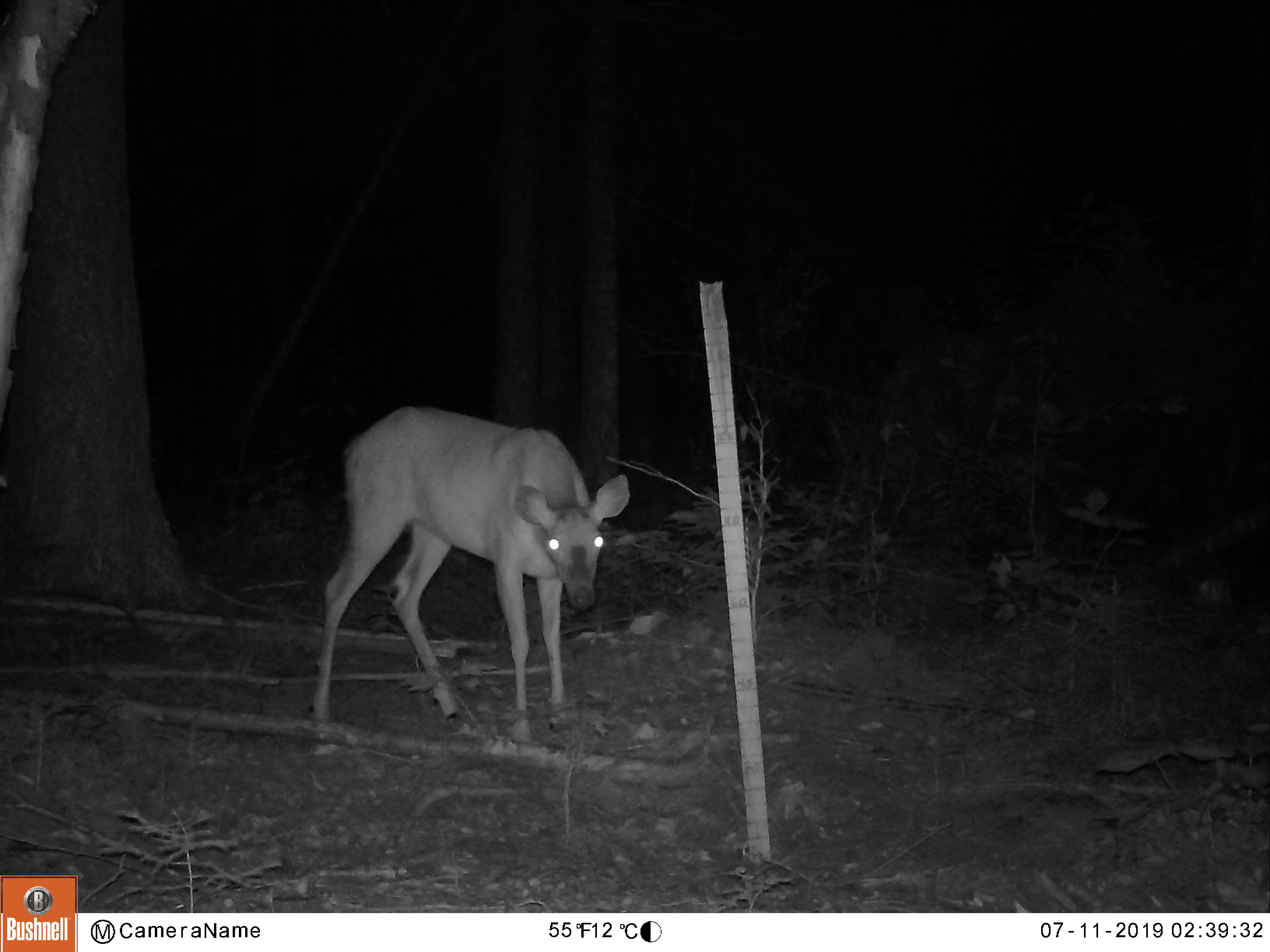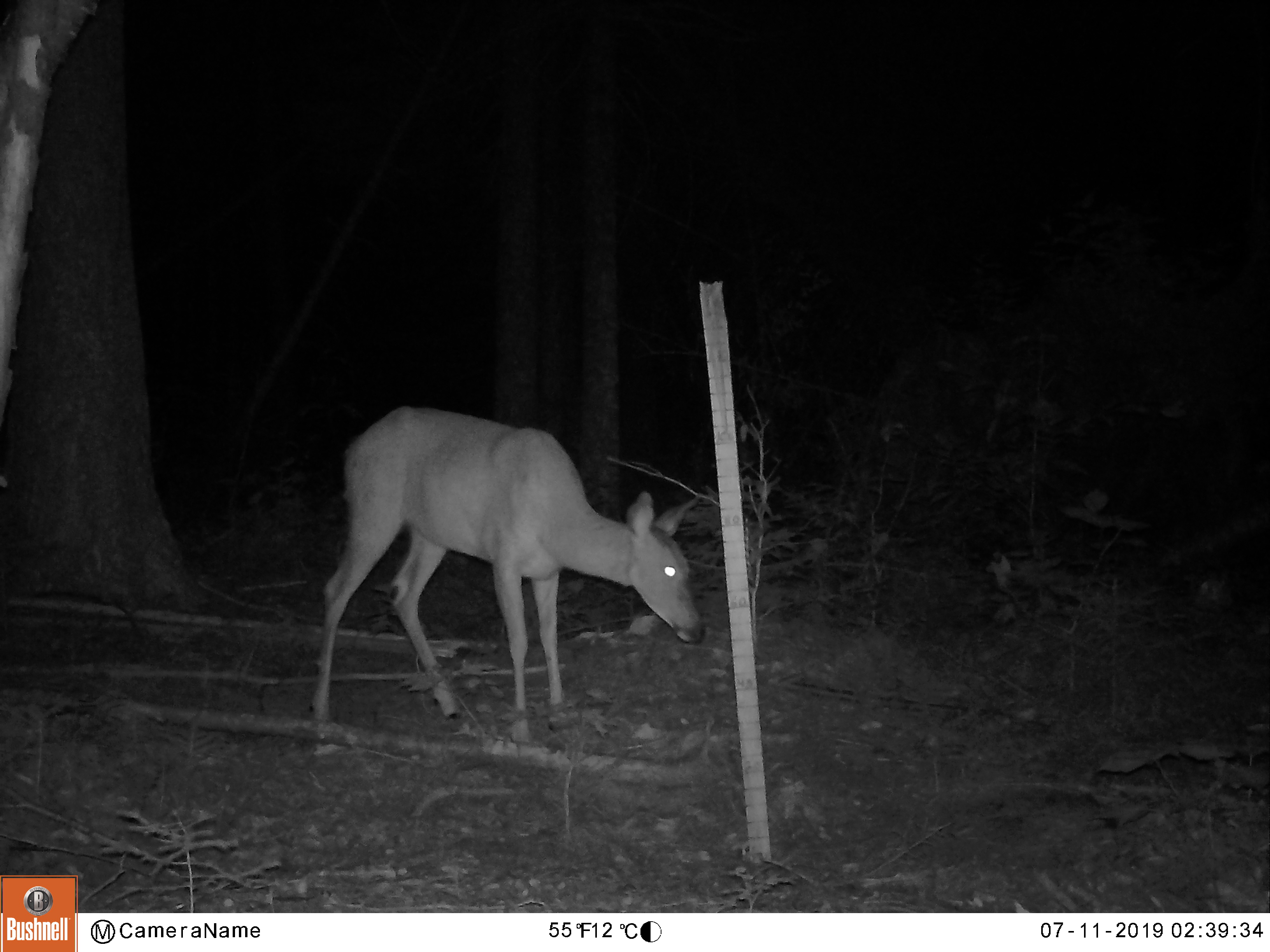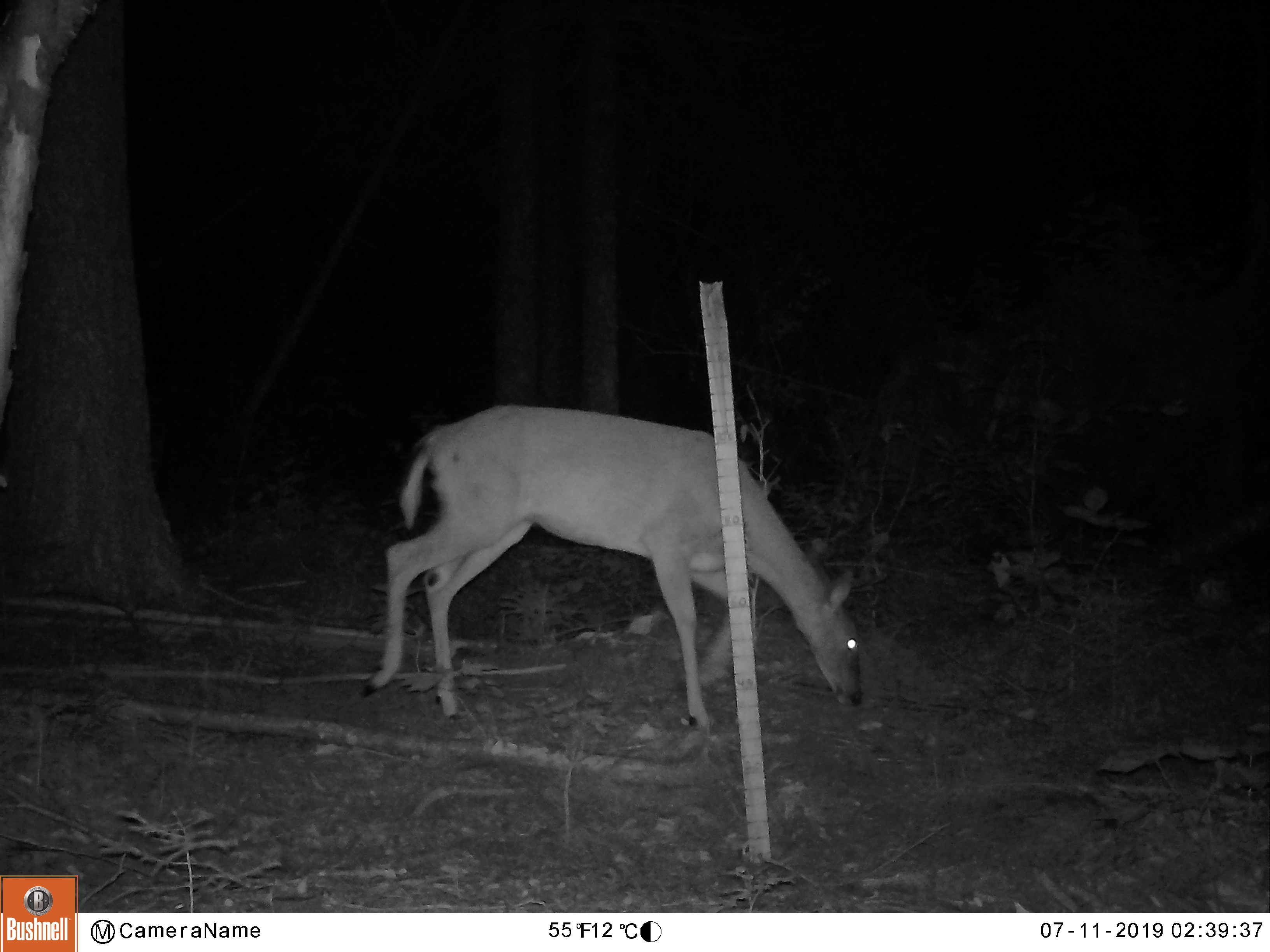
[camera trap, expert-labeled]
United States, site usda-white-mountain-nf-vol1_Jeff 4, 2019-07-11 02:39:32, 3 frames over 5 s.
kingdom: Animalia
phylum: Chordata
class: Mammalia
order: Artiodactyla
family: Cervidae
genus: Odocoileus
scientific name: Odocoileus virginianus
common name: white-tailed deer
White-tailed deer (Odocoileus virginianus).